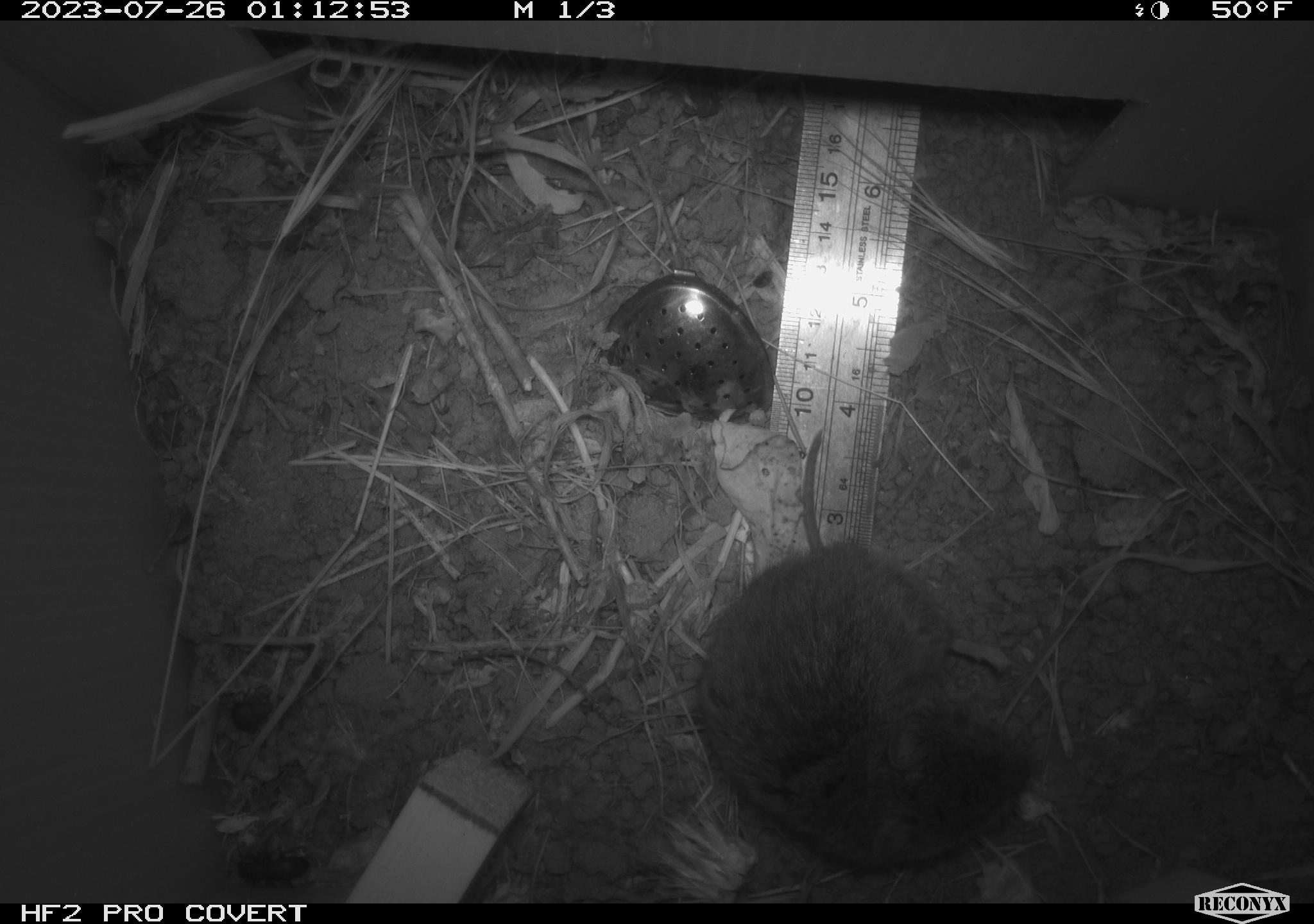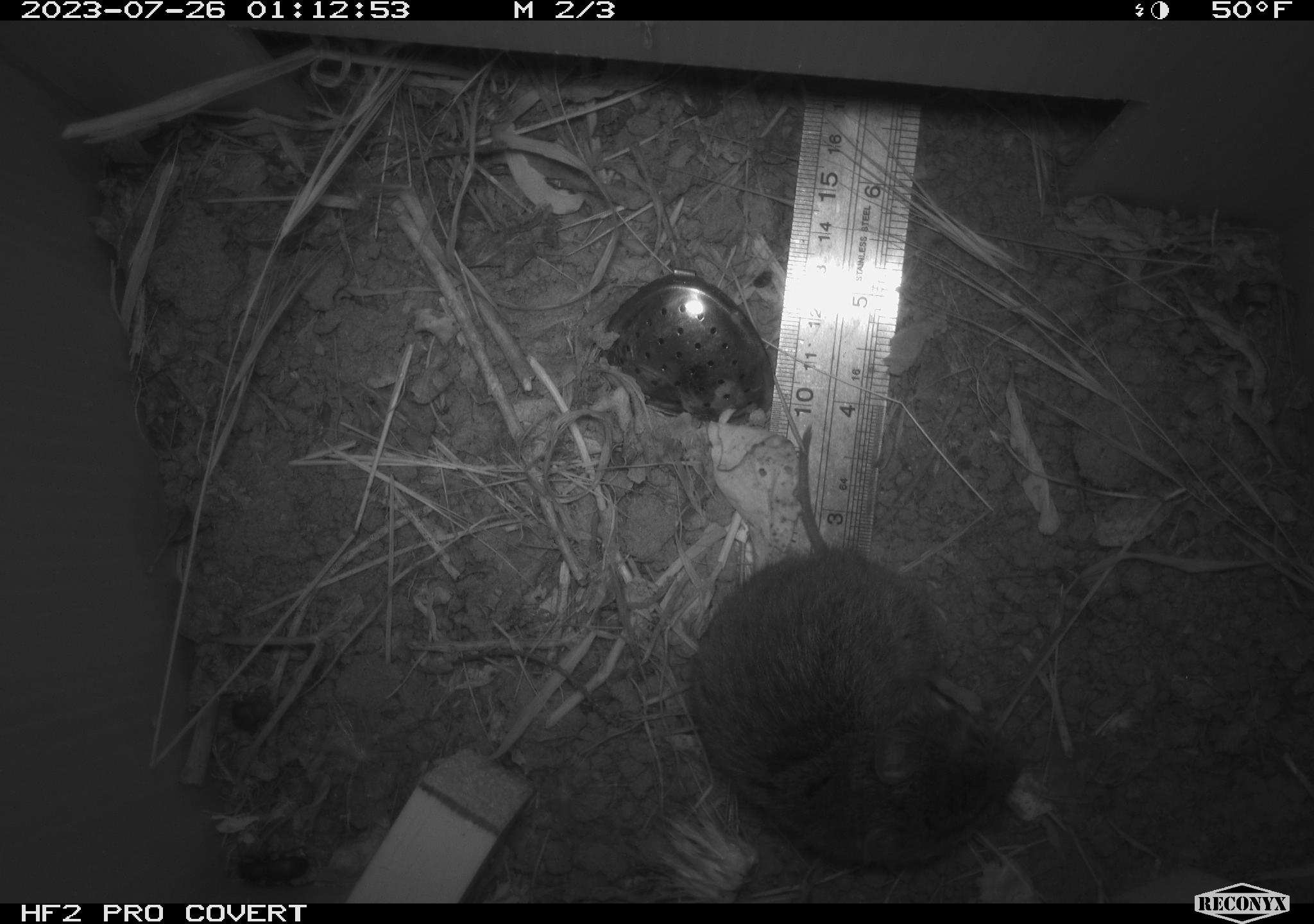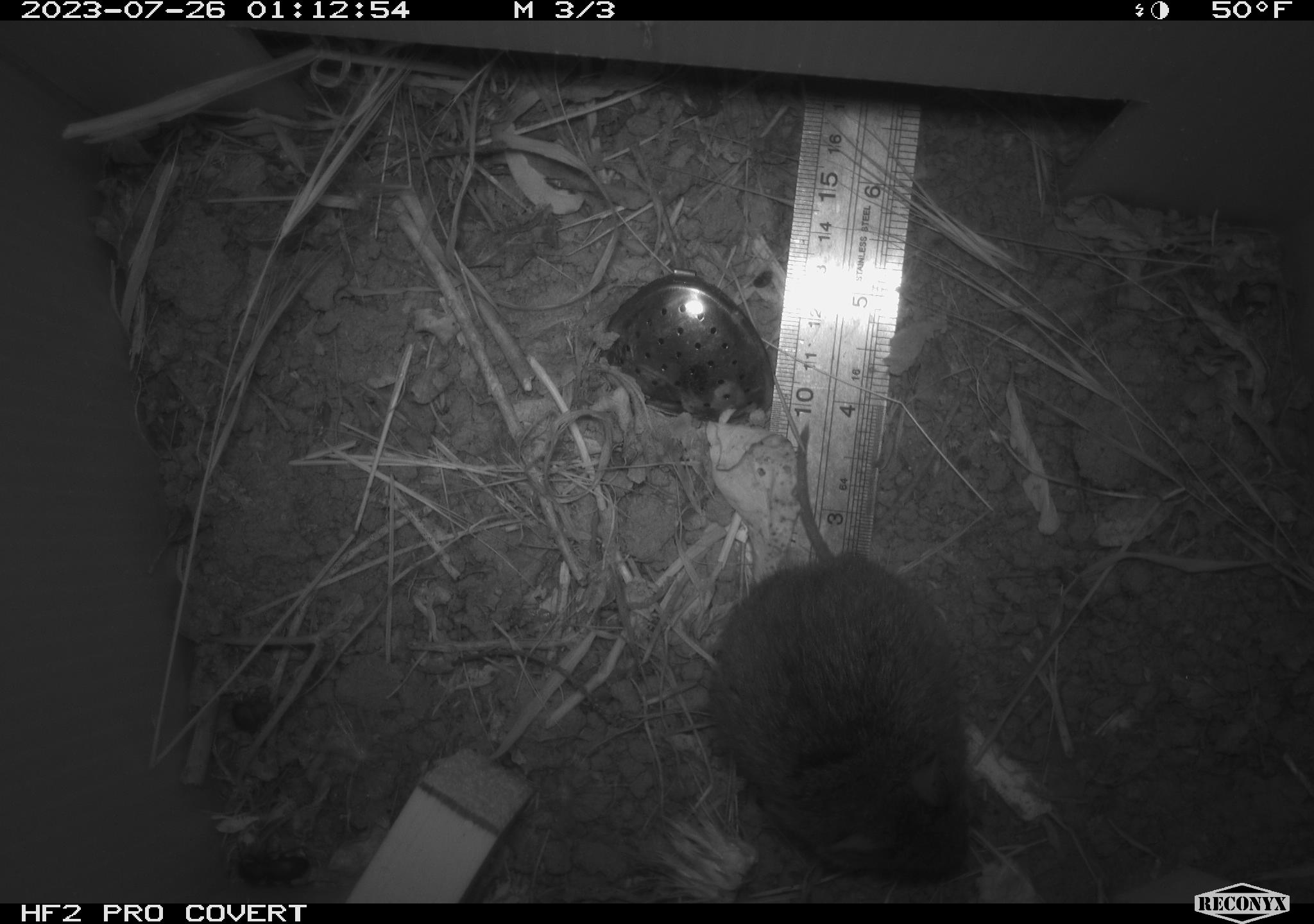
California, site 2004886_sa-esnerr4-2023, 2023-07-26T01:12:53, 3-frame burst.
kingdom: Animalia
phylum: Chordata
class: Mammalia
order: Rodentia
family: Cricetidae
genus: Microtus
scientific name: Microtus californicus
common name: california vole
California vole (Microtus californicus).